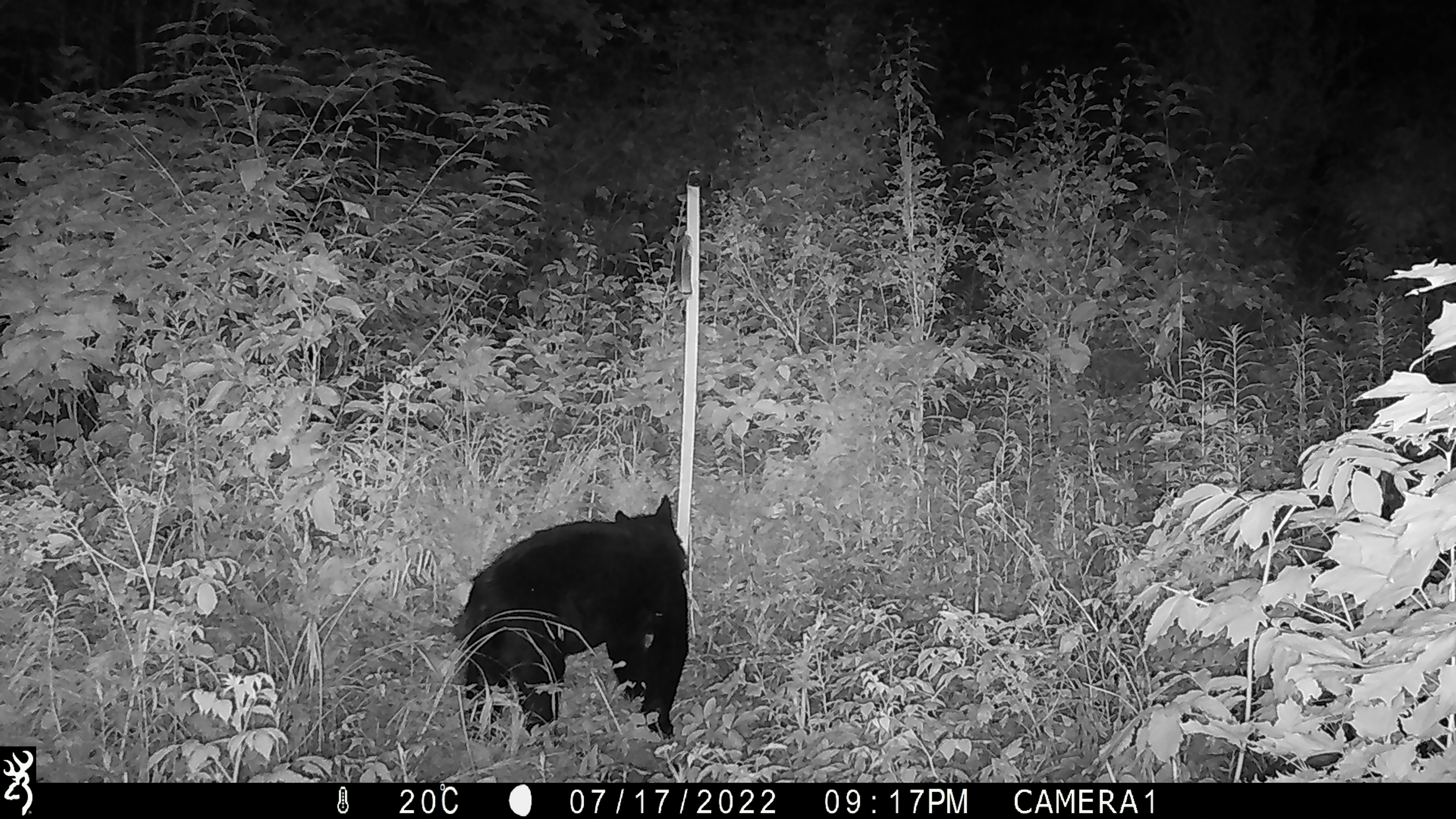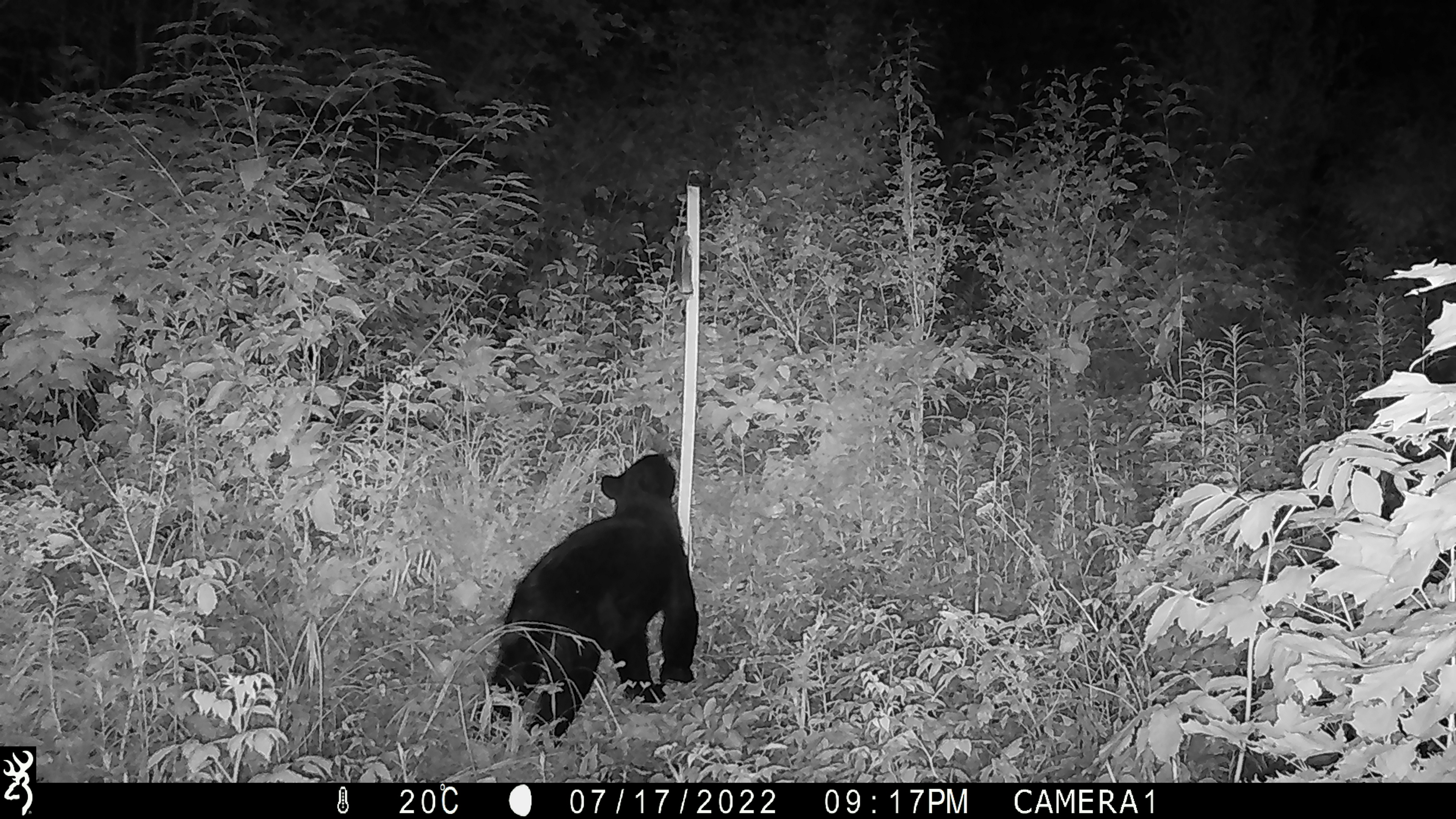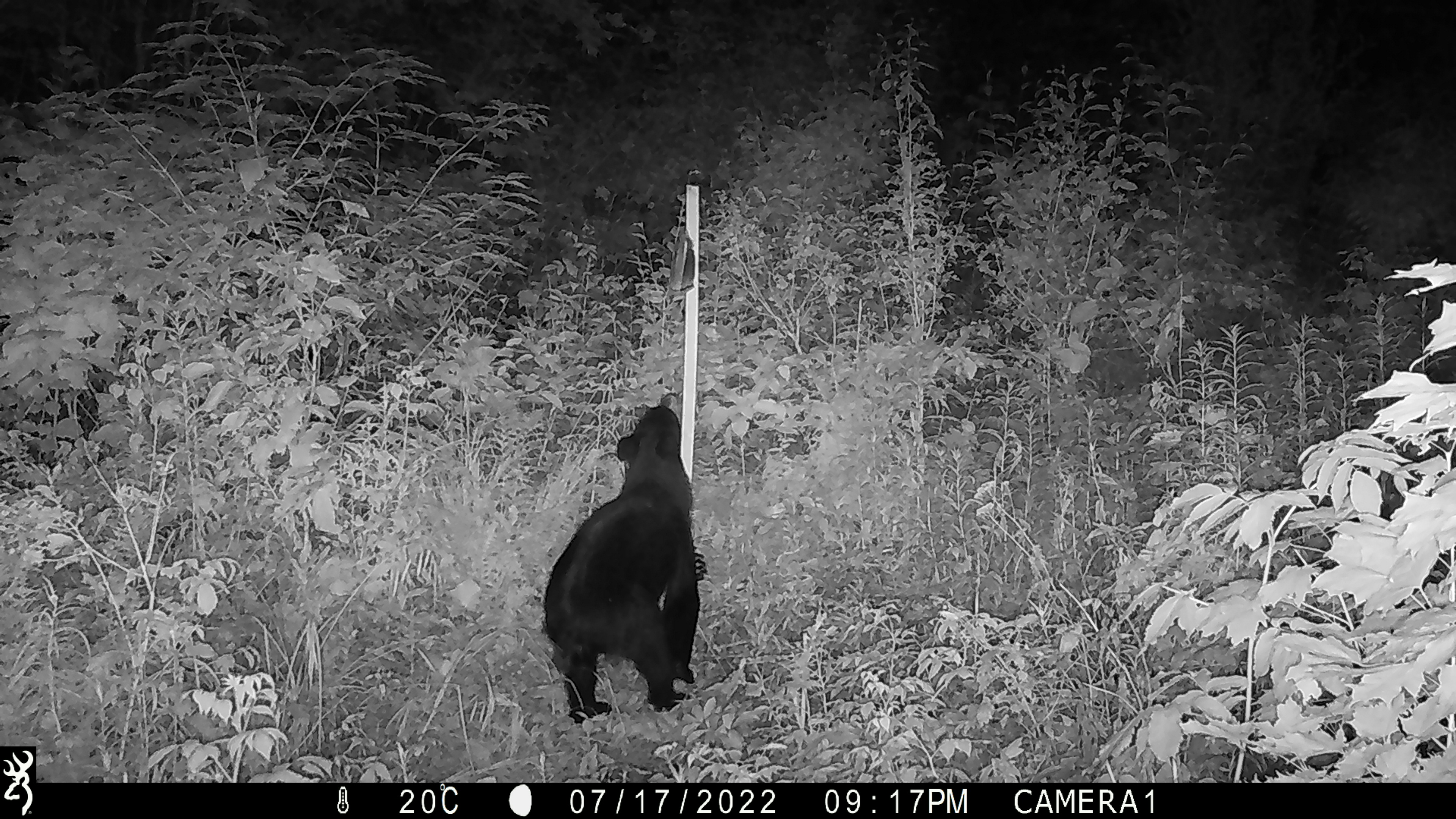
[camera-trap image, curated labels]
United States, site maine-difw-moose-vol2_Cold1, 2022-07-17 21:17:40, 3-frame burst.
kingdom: Animalia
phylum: Chordata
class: Mammalia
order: Carnivora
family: Ursidae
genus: Ursus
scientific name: Ursus americanus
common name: black bear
Black bear (Ursus americanus).